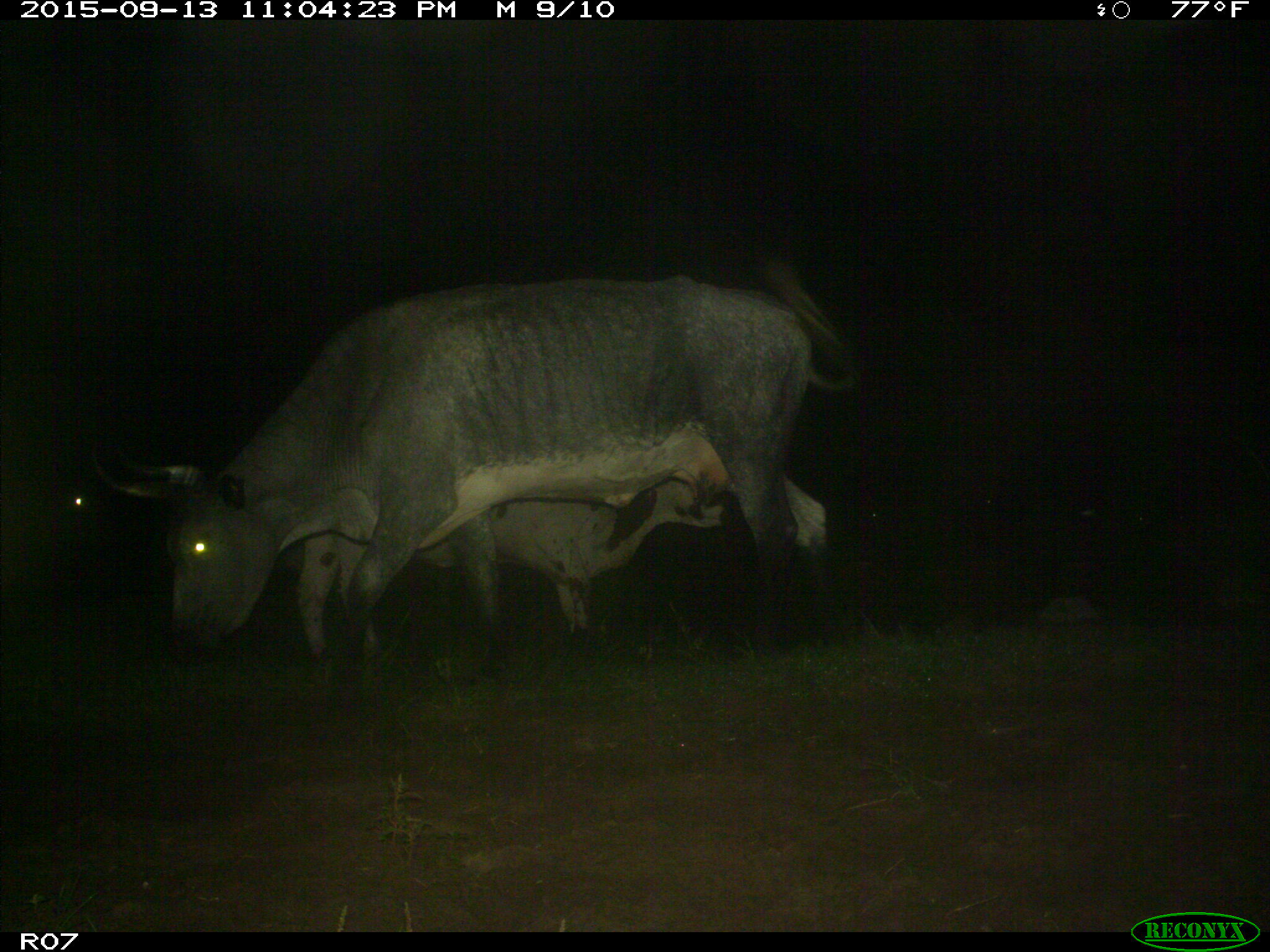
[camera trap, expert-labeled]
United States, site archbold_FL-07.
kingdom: Animalia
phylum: Chordata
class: Mammalia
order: Artiodactyla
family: Bovidae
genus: Bos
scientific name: Bos taurus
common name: domestic cow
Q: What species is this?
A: Bos taurus (domestic cow).